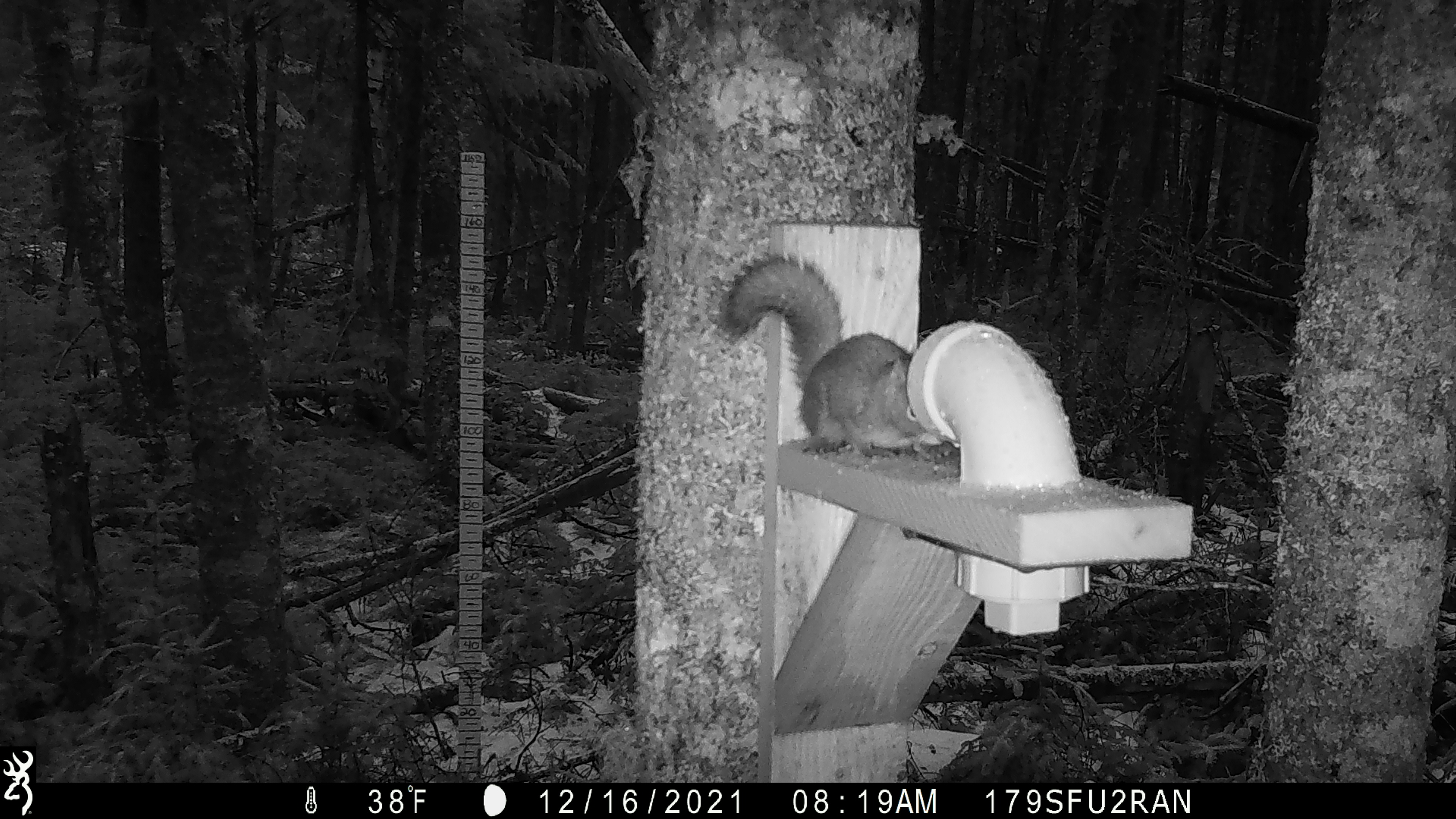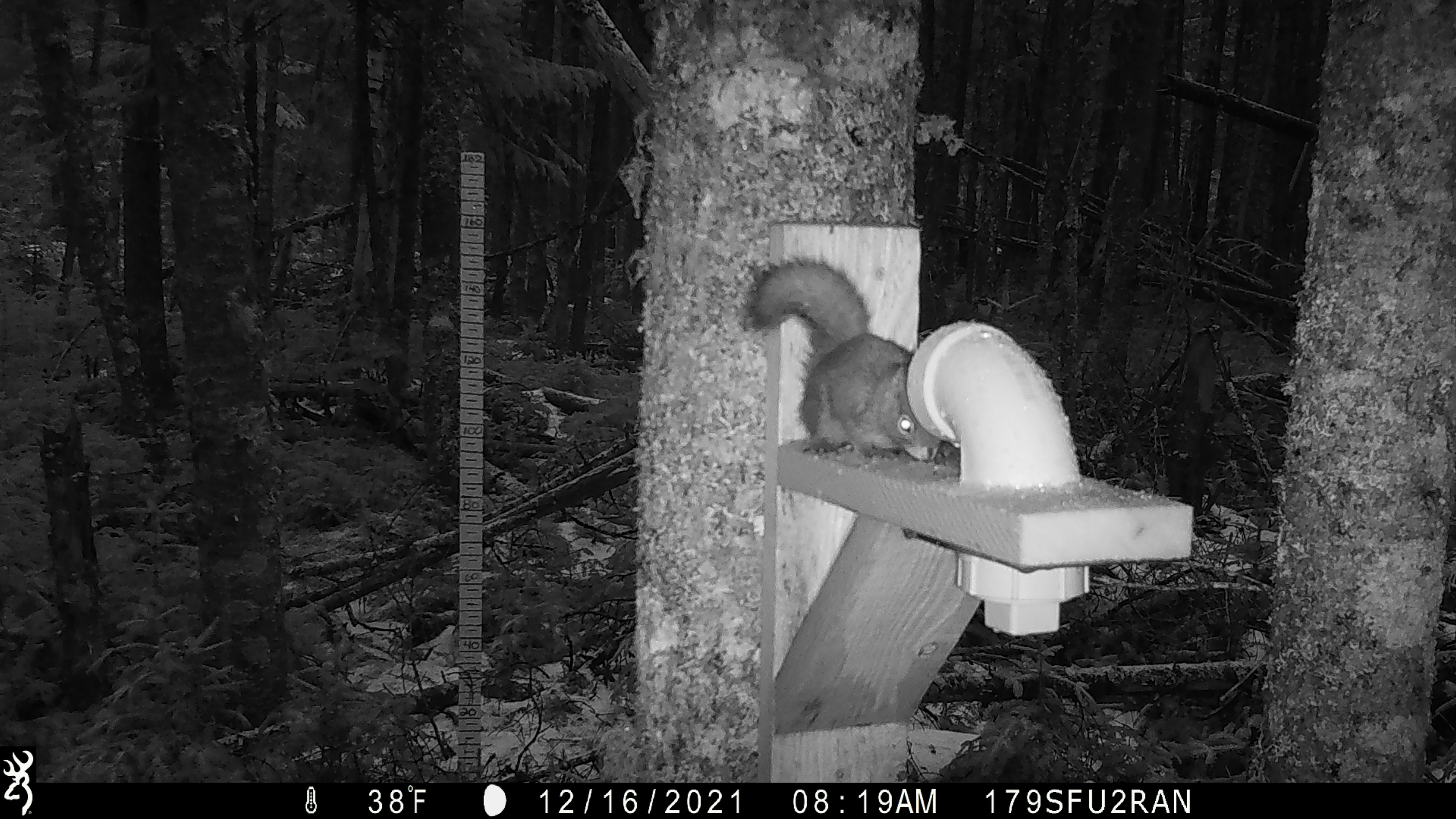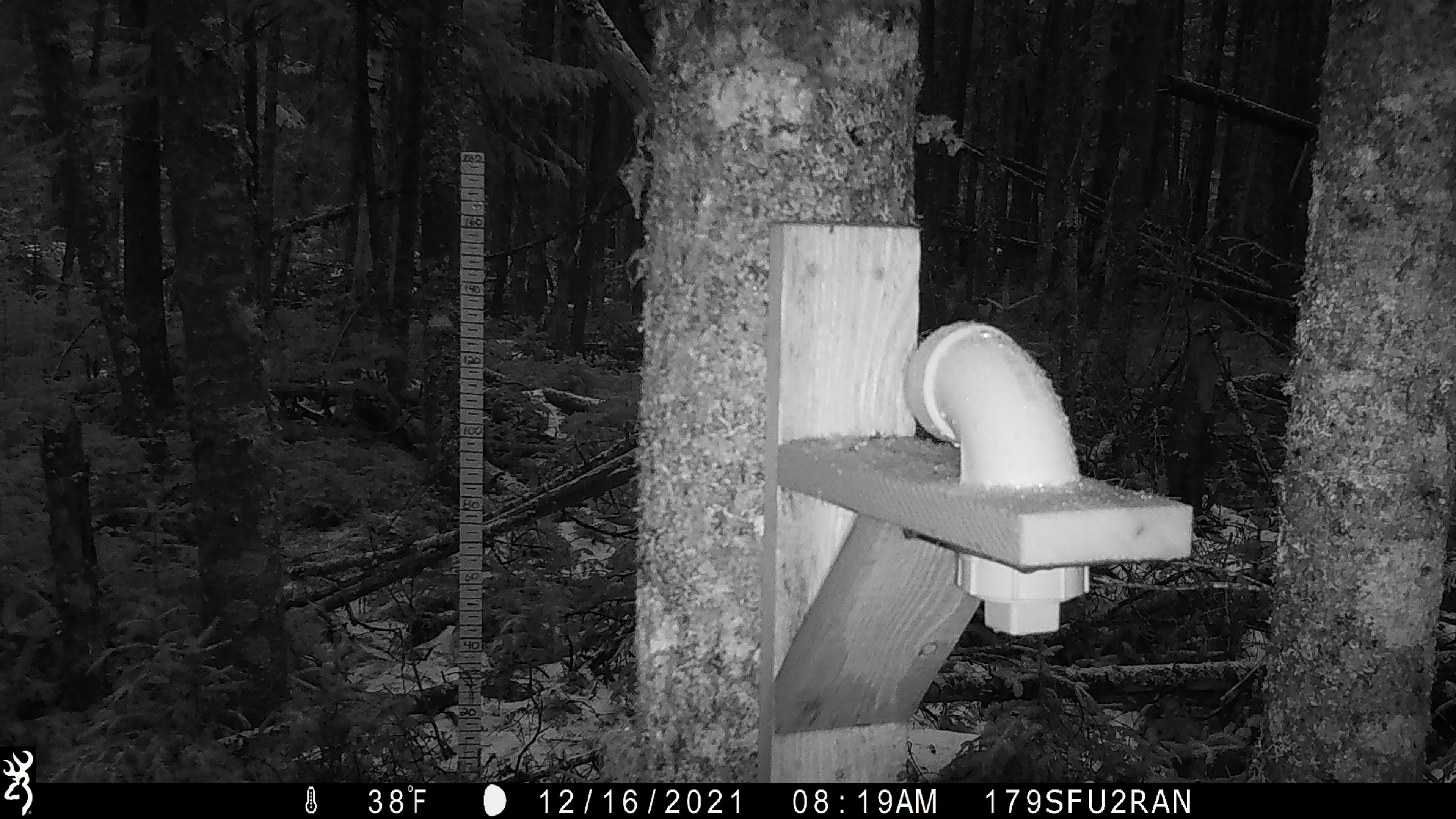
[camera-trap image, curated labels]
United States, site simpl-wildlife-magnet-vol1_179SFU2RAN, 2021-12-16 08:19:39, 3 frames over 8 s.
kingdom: Animalia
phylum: Chordata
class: Mammalia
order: Rodentia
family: Sciuridae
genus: Tamiasciurus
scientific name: Tamiasciurus hudsonicus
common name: red squirrel